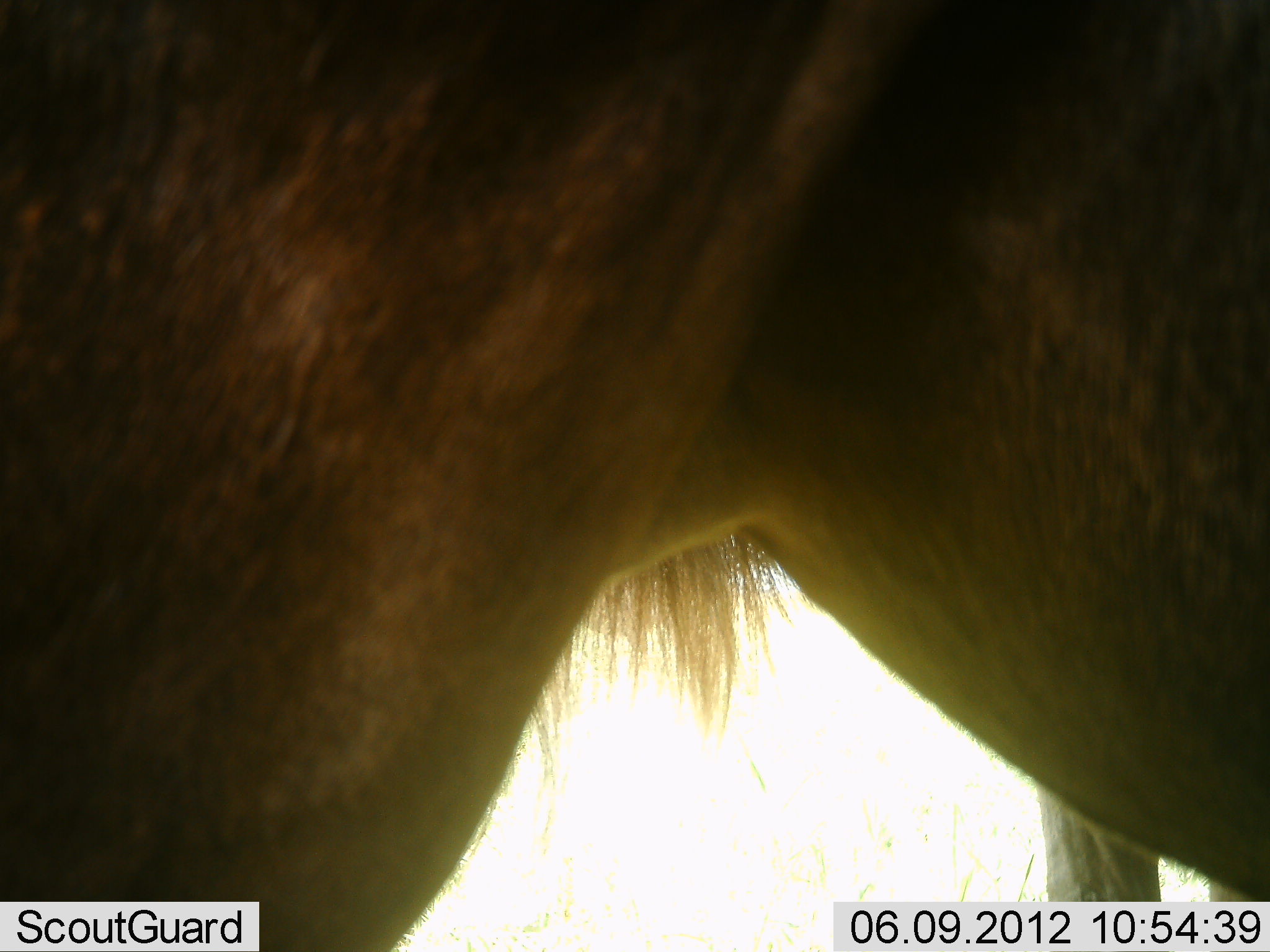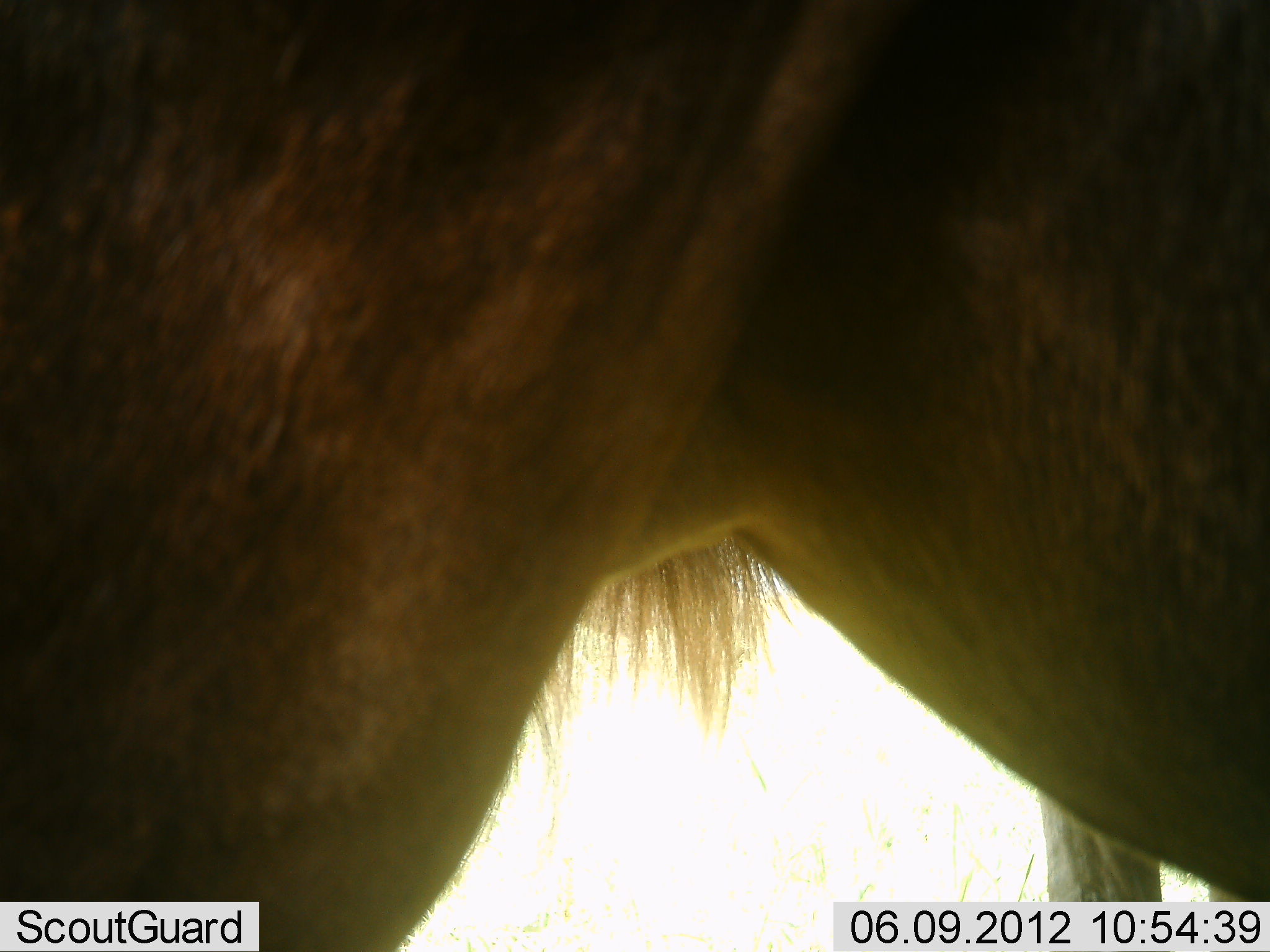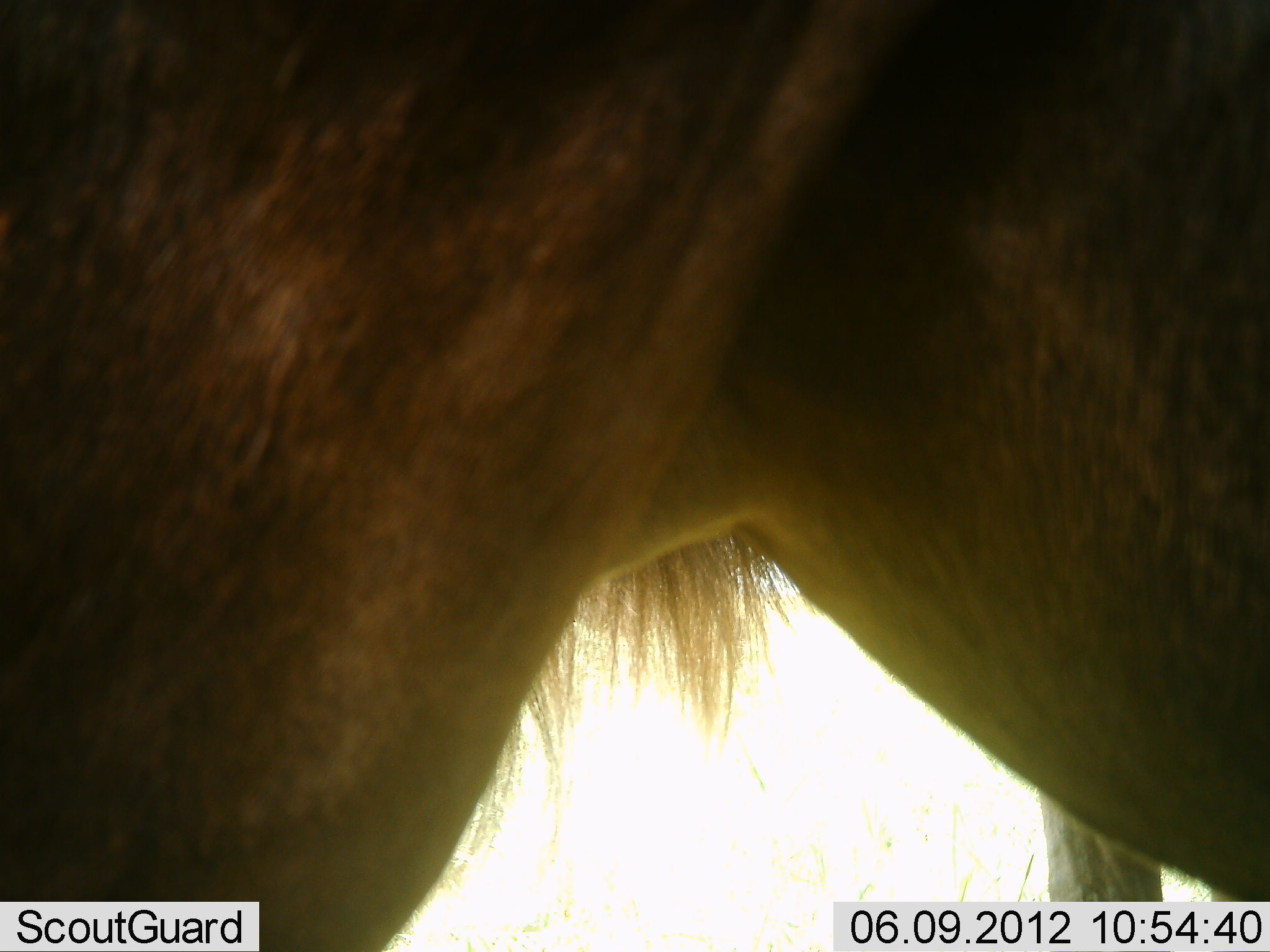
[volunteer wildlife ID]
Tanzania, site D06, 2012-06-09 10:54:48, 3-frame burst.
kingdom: Animalia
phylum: Chordata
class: Mammalia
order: Artiodactyla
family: Bovidae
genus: Connochaetes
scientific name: Connochaetes taurinus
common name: blue wildebeest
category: wildebeest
Wildebeest (blue wildebeest) (Connochaetes taurinus), count 2. Behavior (volunteer vote fractions): standing 100%, resting 0%, moving 0%, interacting 0%. Young present (vote fraction): 0%. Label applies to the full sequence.